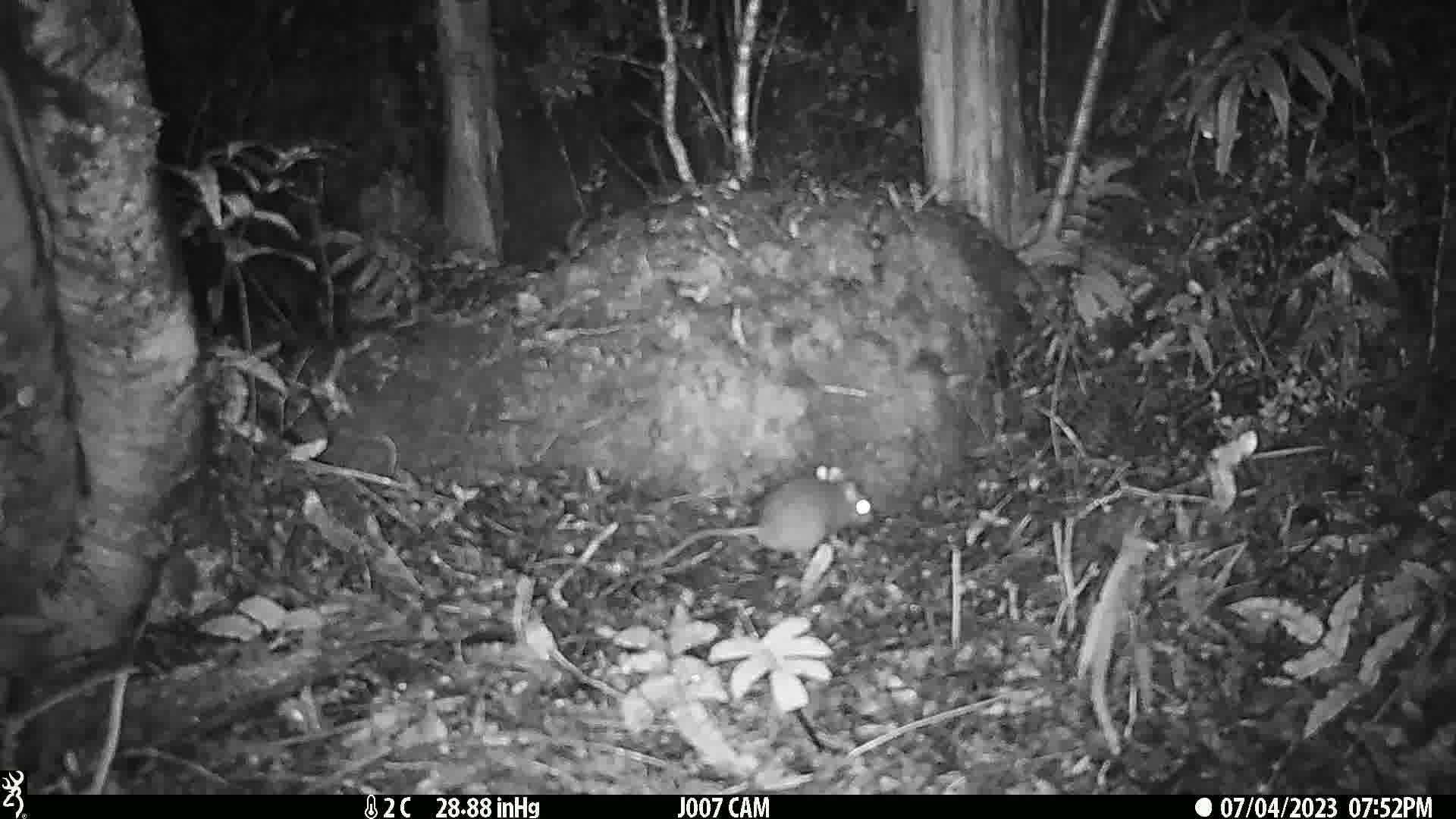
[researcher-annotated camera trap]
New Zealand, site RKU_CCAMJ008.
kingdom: Animalia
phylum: Chordata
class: Mammalia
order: Rodentia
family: Muridae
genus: Rattus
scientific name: Rattus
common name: rat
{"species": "rat (Rattus)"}